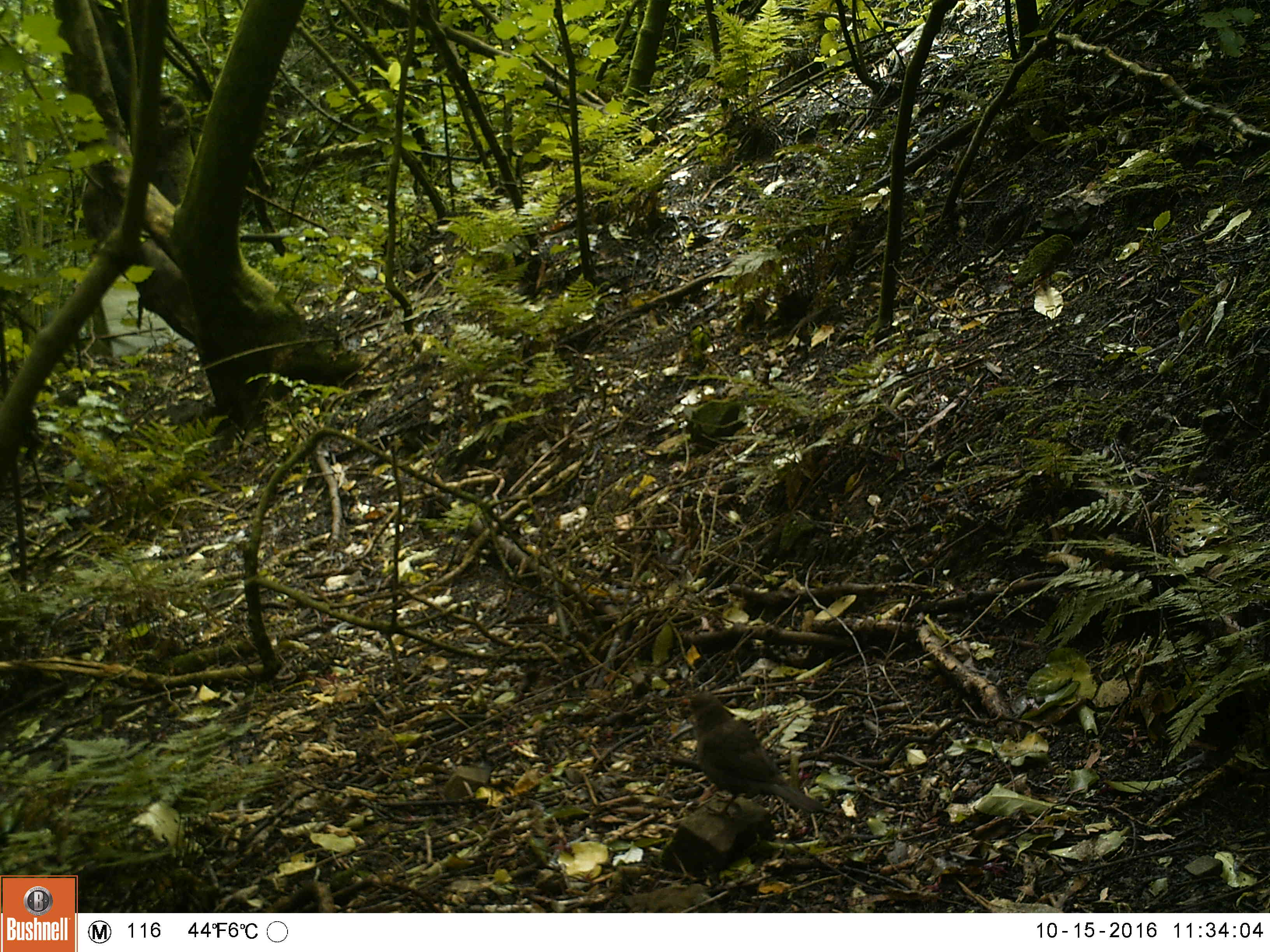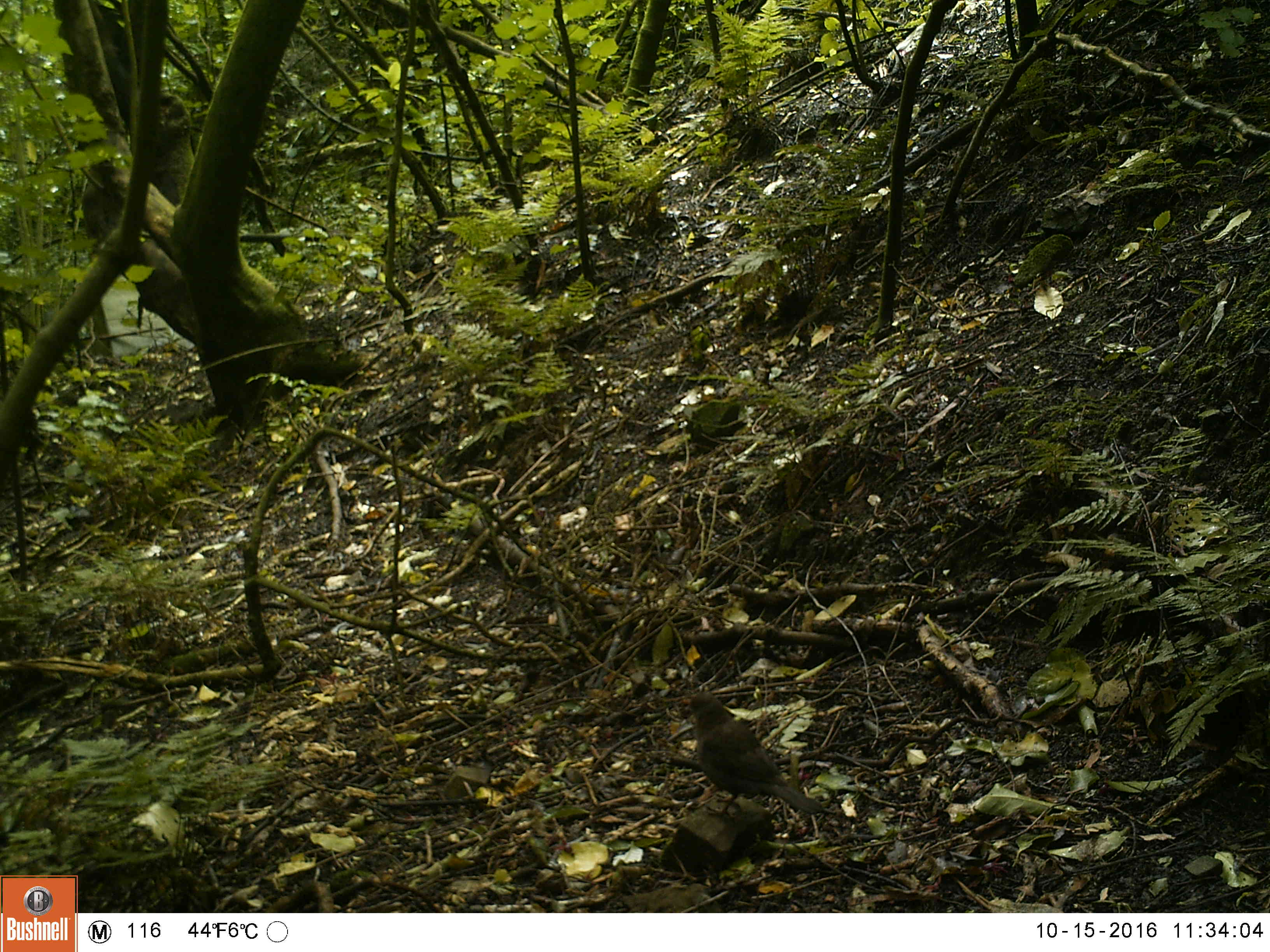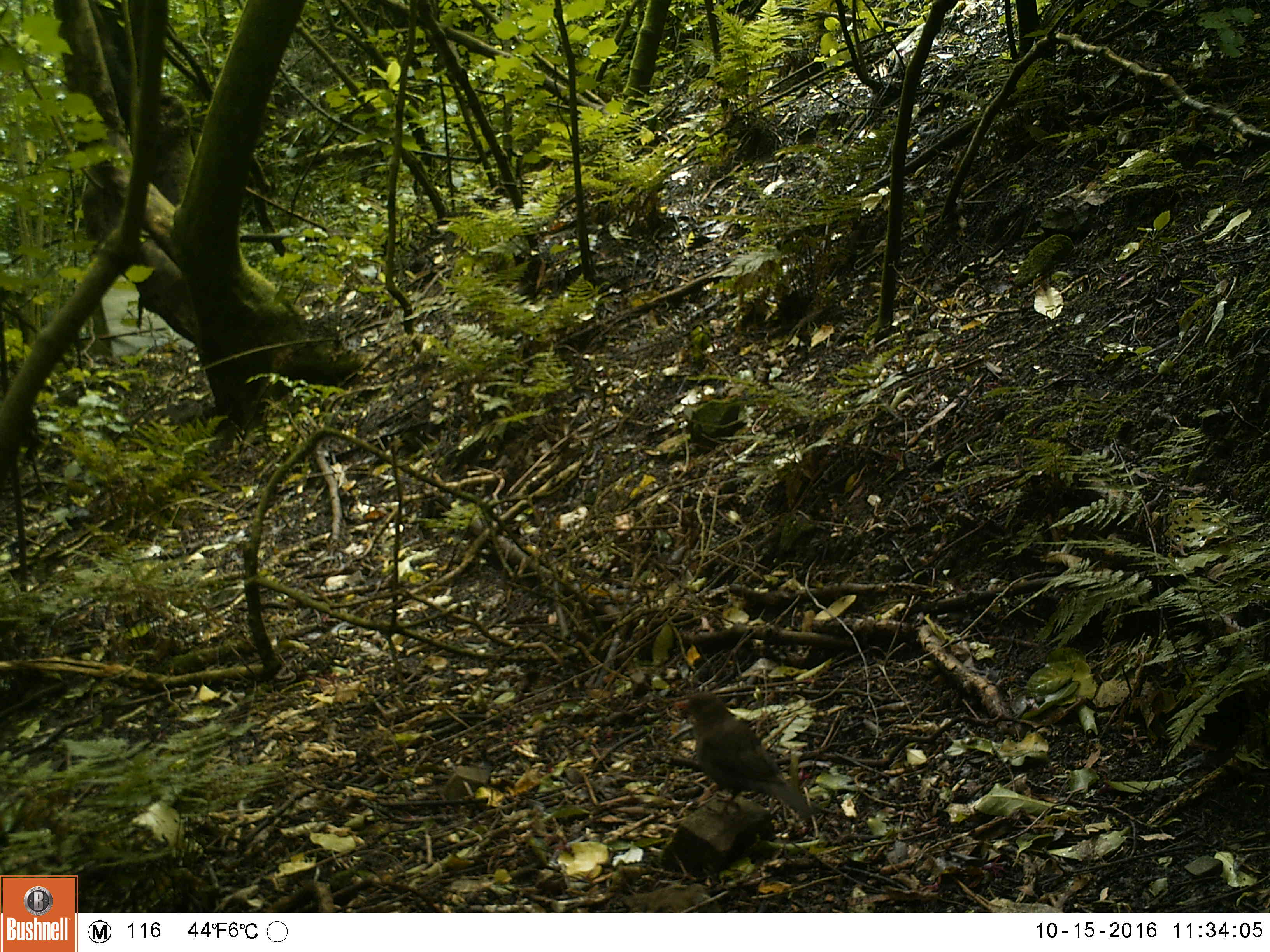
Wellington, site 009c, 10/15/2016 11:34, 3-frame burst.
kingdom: Animalia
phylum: Chordata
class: Aves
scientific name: Aves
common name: bird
Bird (Aves).